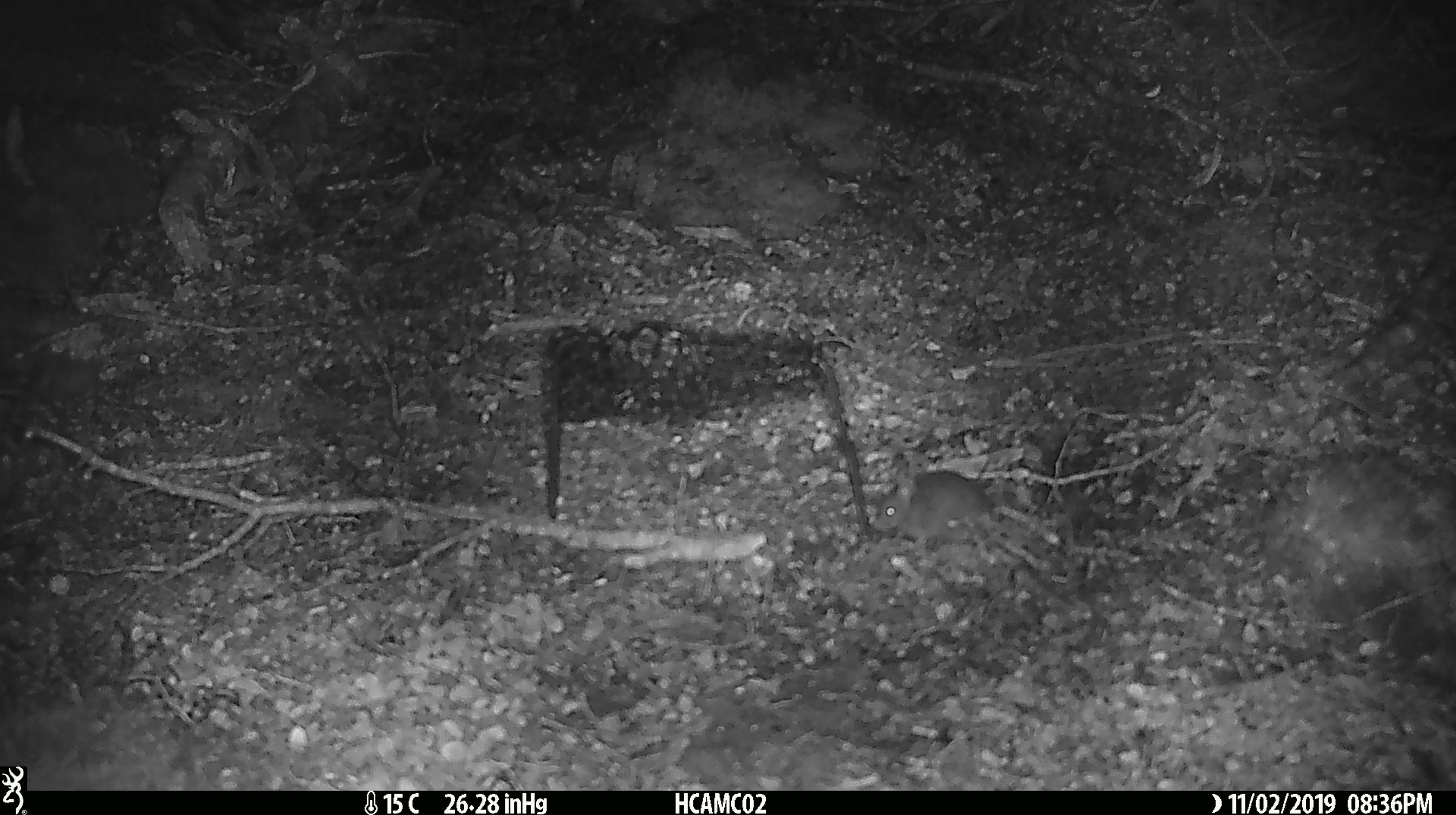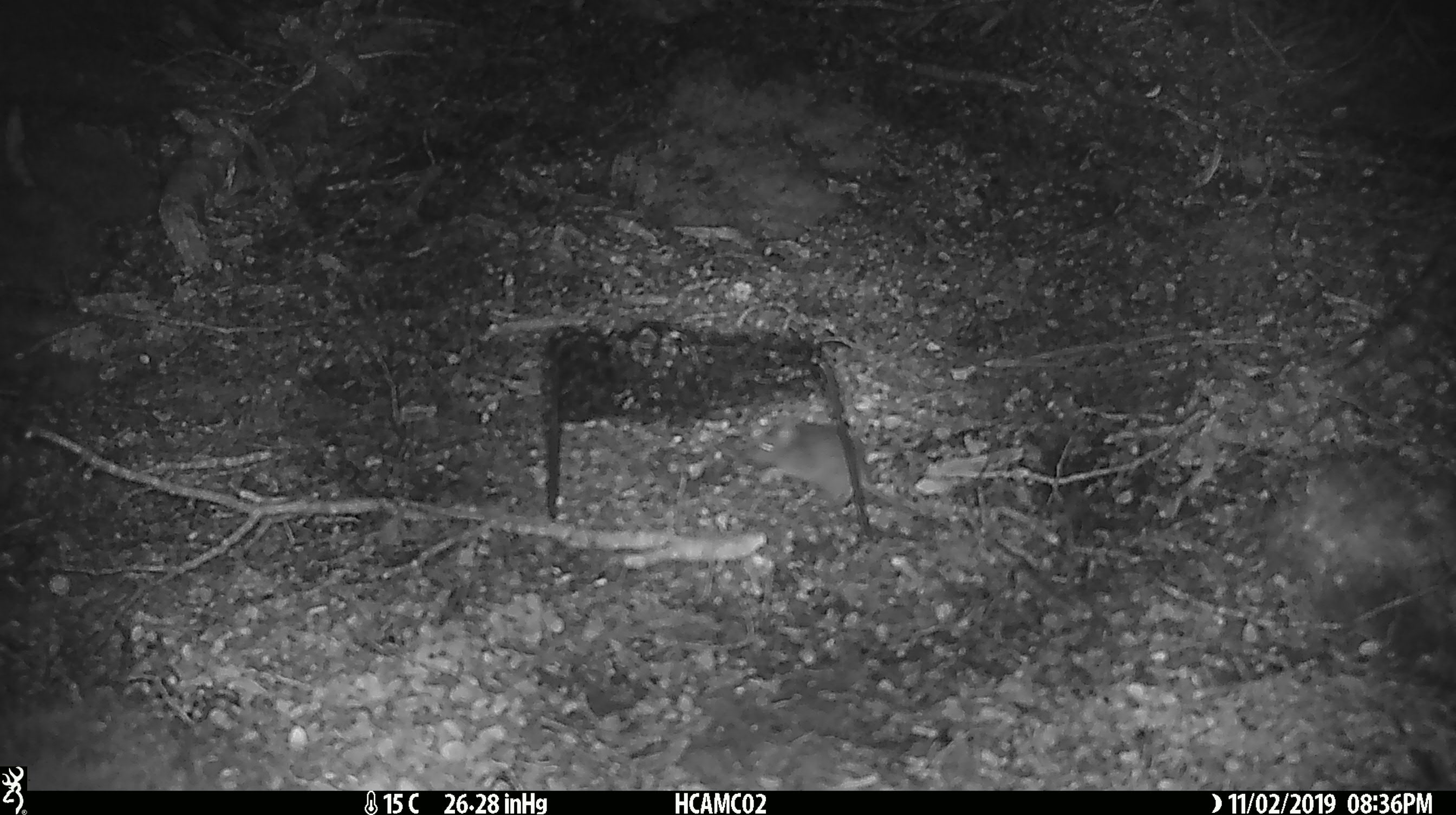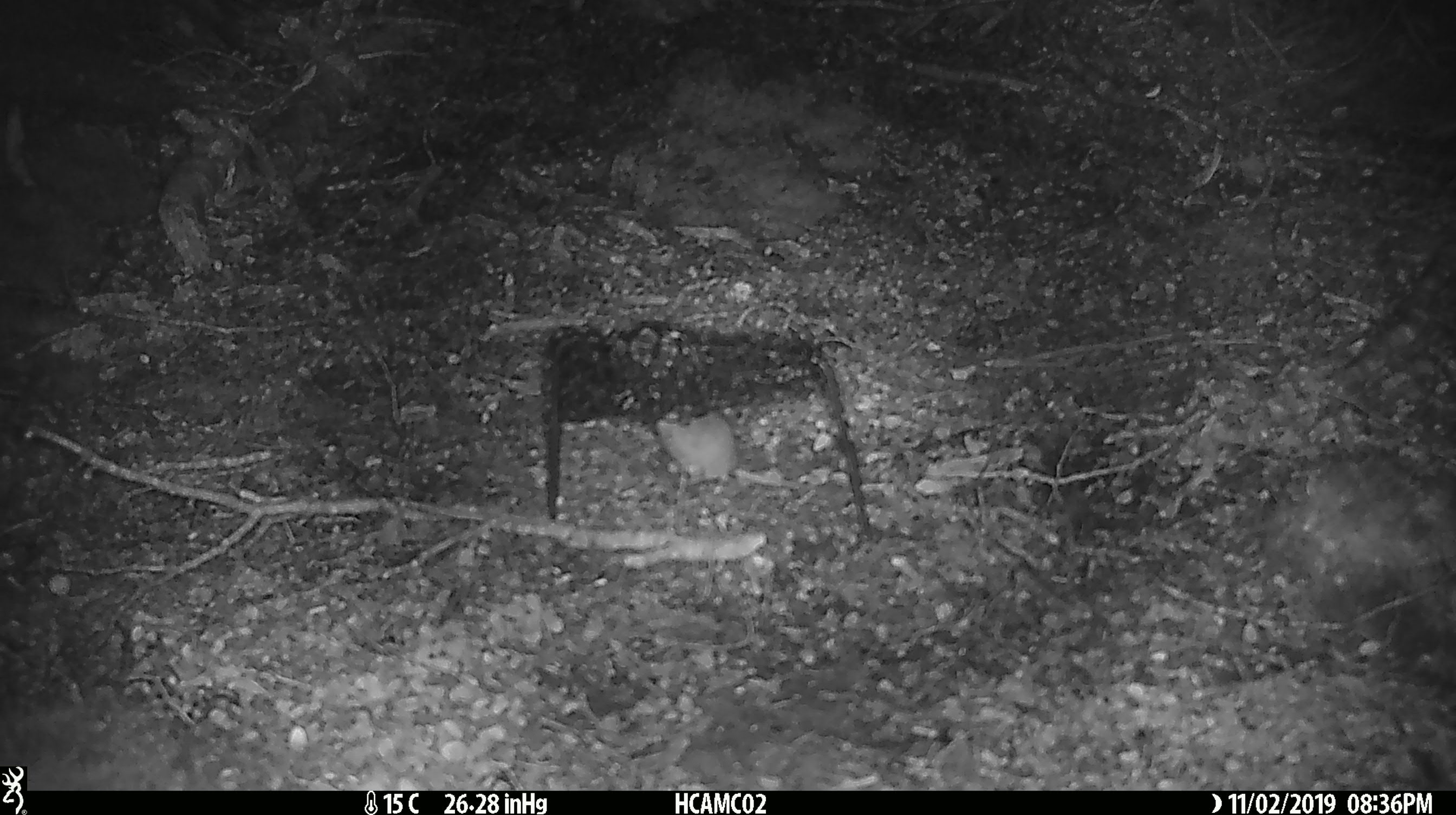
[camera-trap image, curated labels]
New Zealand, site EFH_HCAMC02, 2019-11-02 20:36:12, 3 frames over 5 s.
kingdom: Animalia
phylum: Chordata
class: Mammalia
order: Rodentia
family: Muridae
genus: Mus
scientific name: Mus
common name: mouse